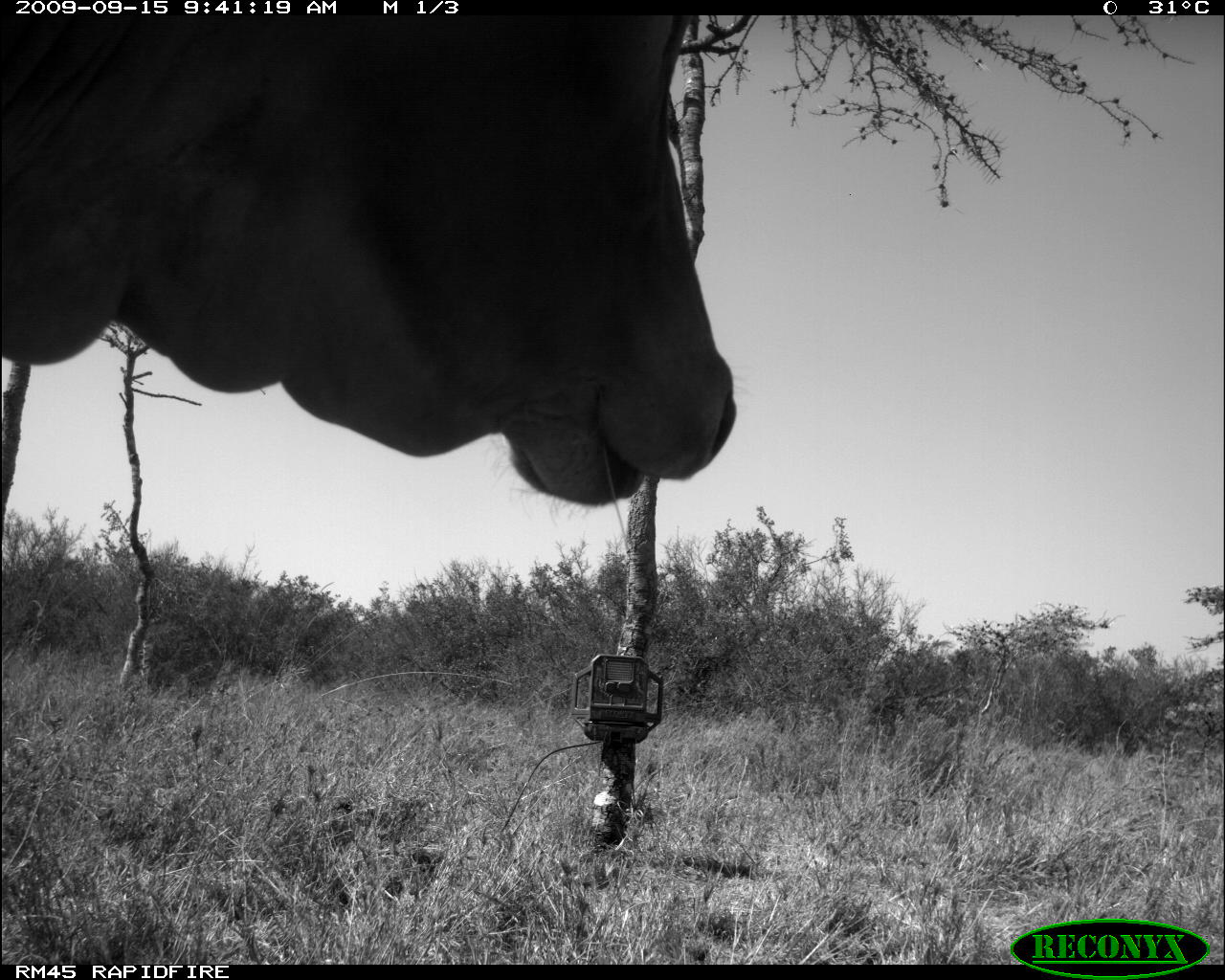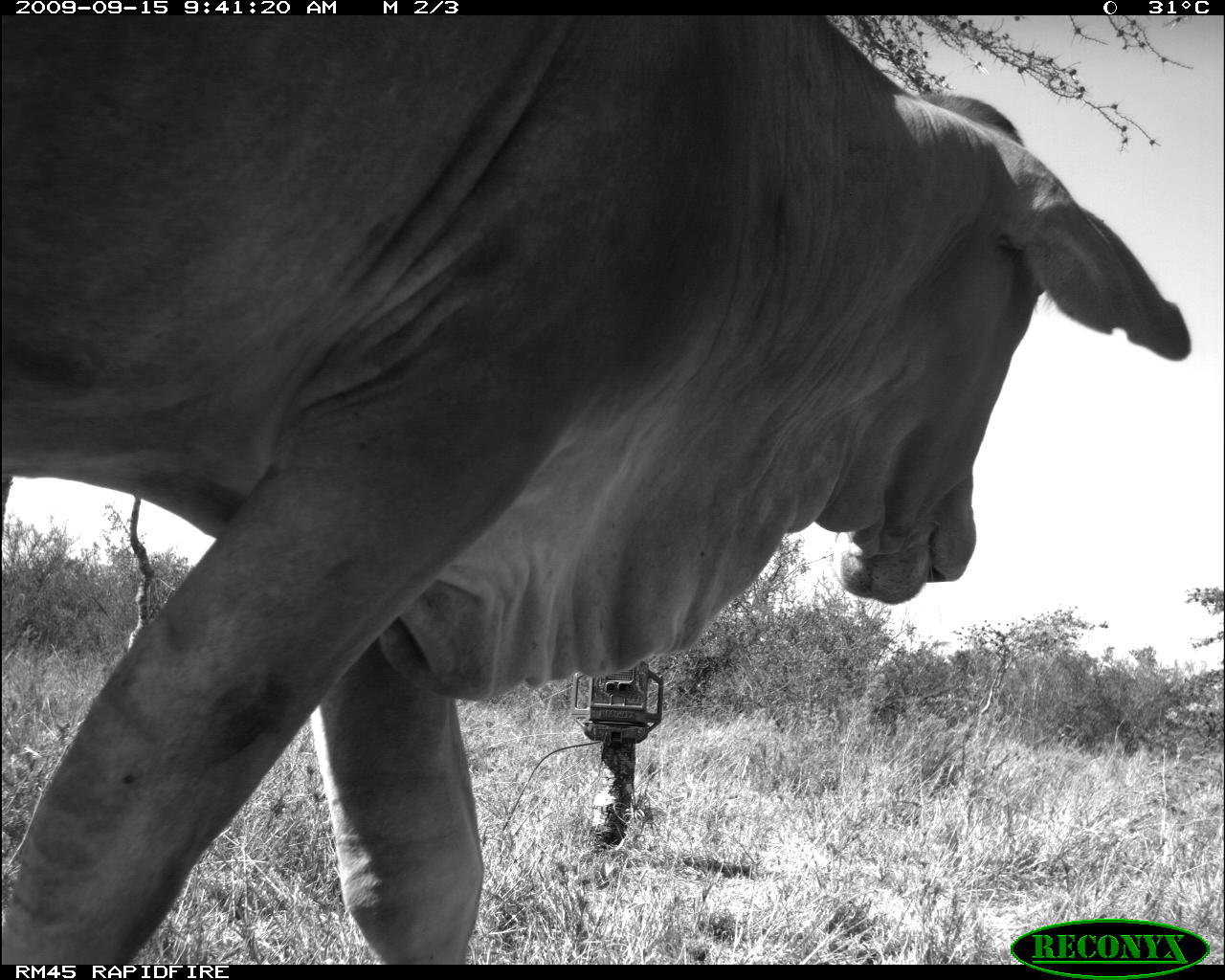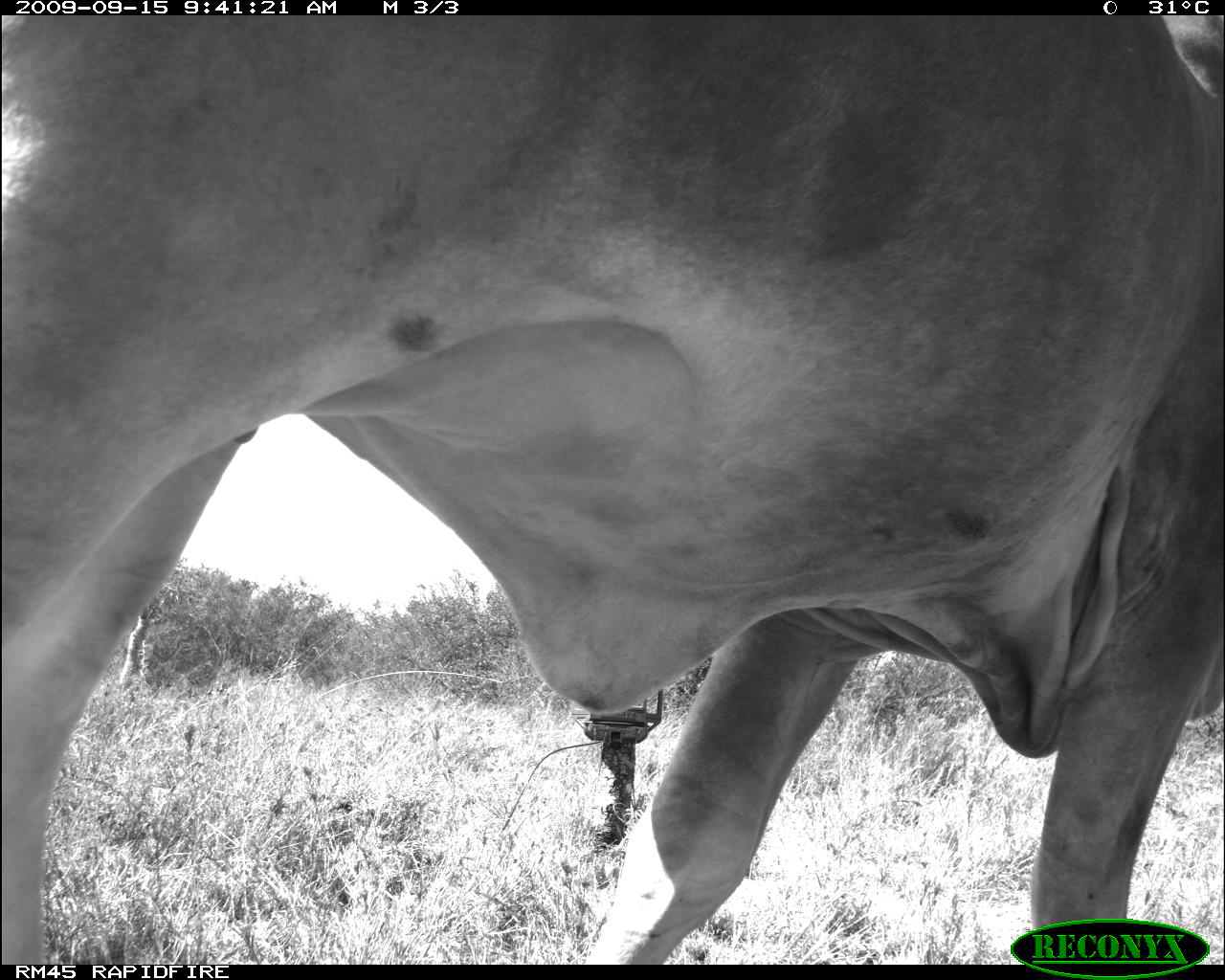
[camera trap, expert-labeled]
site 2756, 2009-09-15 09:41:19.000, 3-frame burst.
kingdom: Animalia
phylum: Chordata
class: Mammalia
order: Artiodactyla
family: Bovidae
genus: Bos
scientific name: Bos taurus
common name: domestic cattle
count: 1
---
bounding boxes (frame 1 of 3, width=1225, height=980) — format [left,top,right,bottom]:
bos taurus: [0,14,739,510]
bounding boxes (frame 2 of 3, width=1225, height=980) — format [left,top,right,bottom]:
bos taurus: [0,14,1193,963]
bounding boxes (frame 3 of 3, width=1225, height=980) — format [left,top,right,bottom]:
bos taurus: [0,14,1225,960]